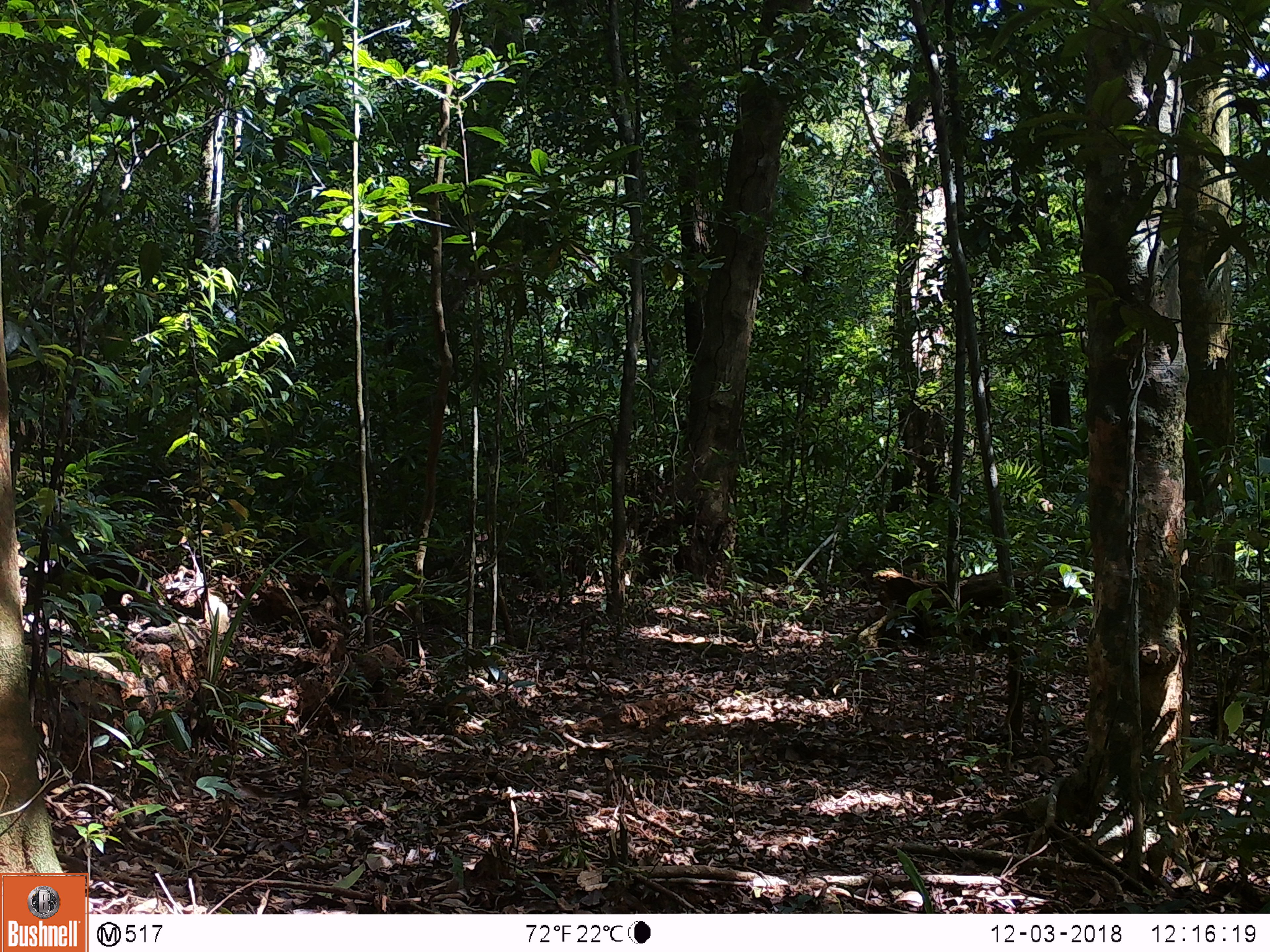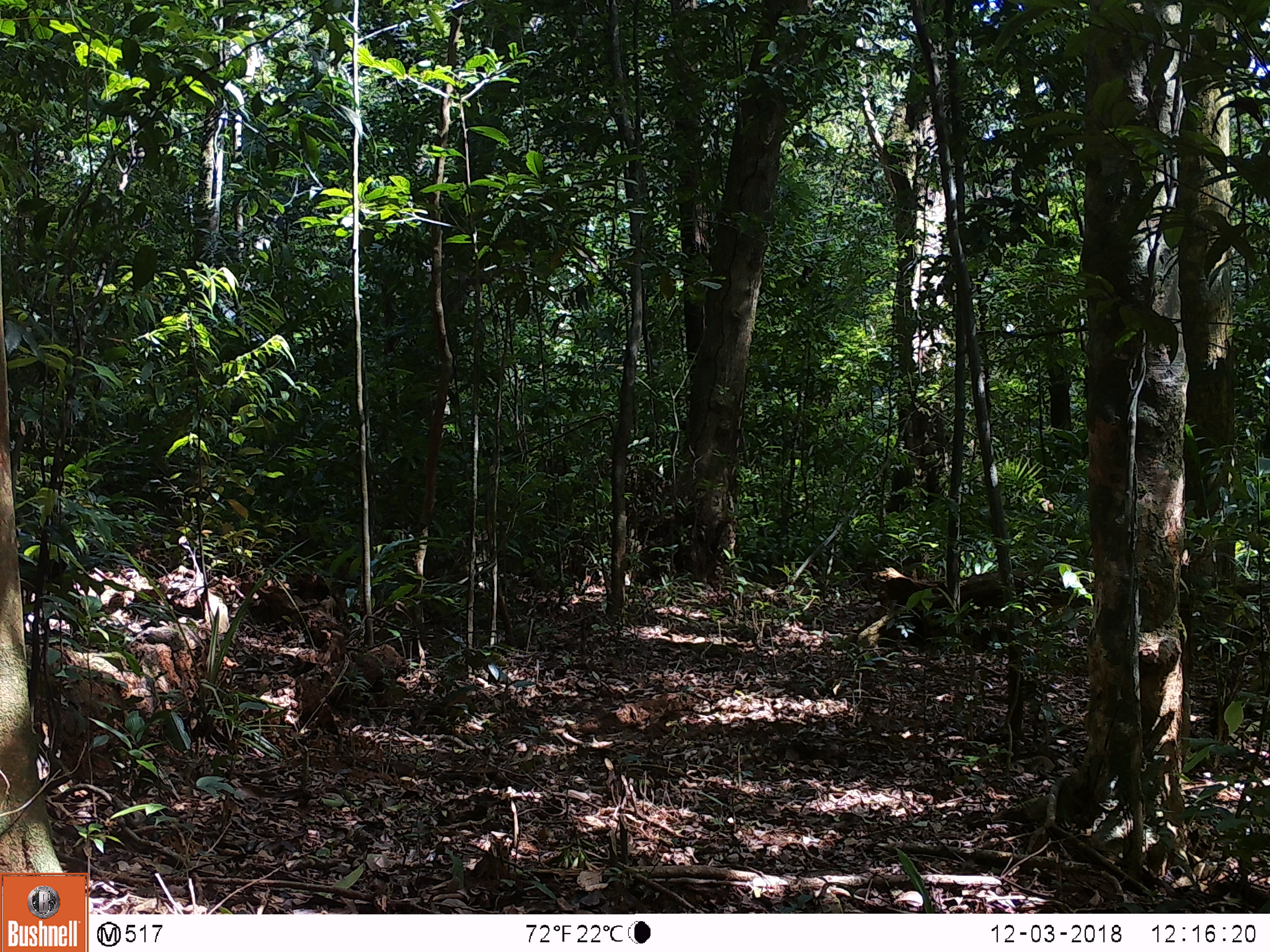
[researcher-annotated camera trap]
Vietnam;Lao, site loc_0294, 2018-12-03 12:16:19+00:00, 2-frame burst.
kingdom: Animalia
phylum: Chordata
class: Mammalia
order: Artiodactyla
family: Cervidae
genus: Muntiacus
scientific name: Muntiacus rooseveltorum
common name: roosevelt's muntjac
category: roosevelts muntjac group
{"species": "roosevelts muntjac group (roosevelt's muntjac) (Muntiacus rooseveltorum)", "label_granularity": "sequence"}